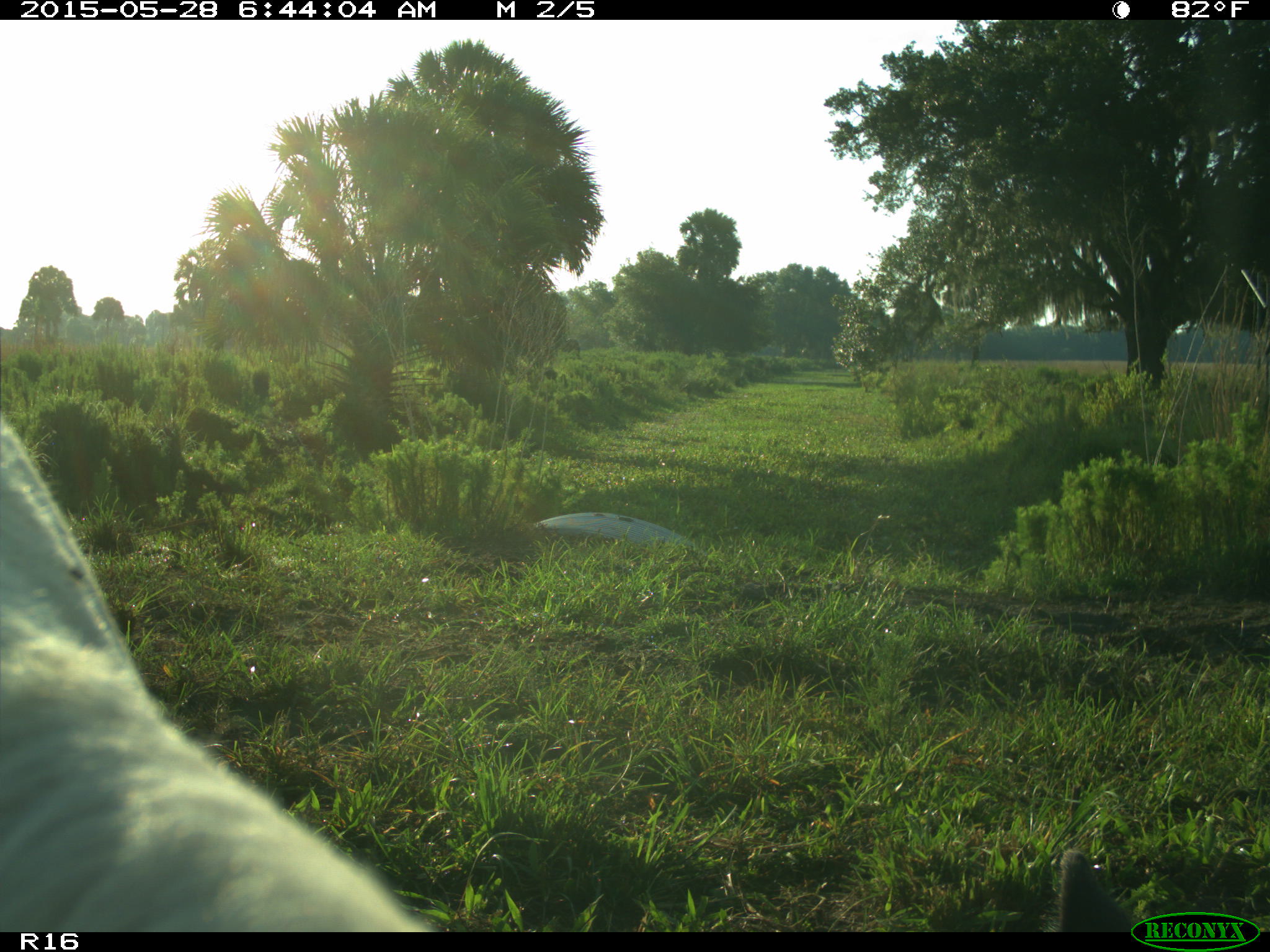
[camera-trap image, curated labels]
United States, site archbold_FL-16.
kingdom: Animalia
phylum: Chordata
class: Mammalia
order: Artiodactyla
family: Bovidae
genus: Bos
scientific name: Bos taurus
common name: domestic cow